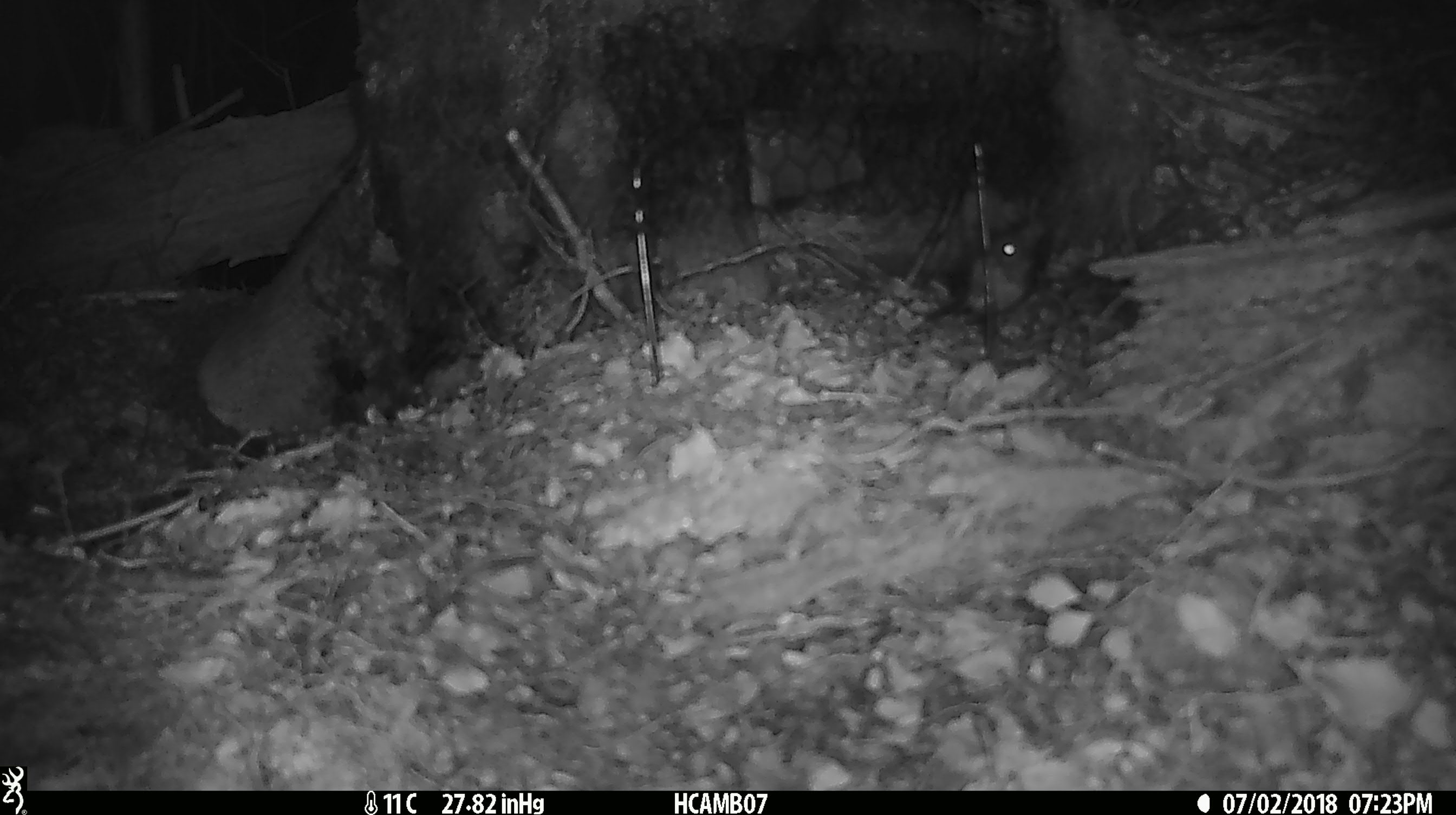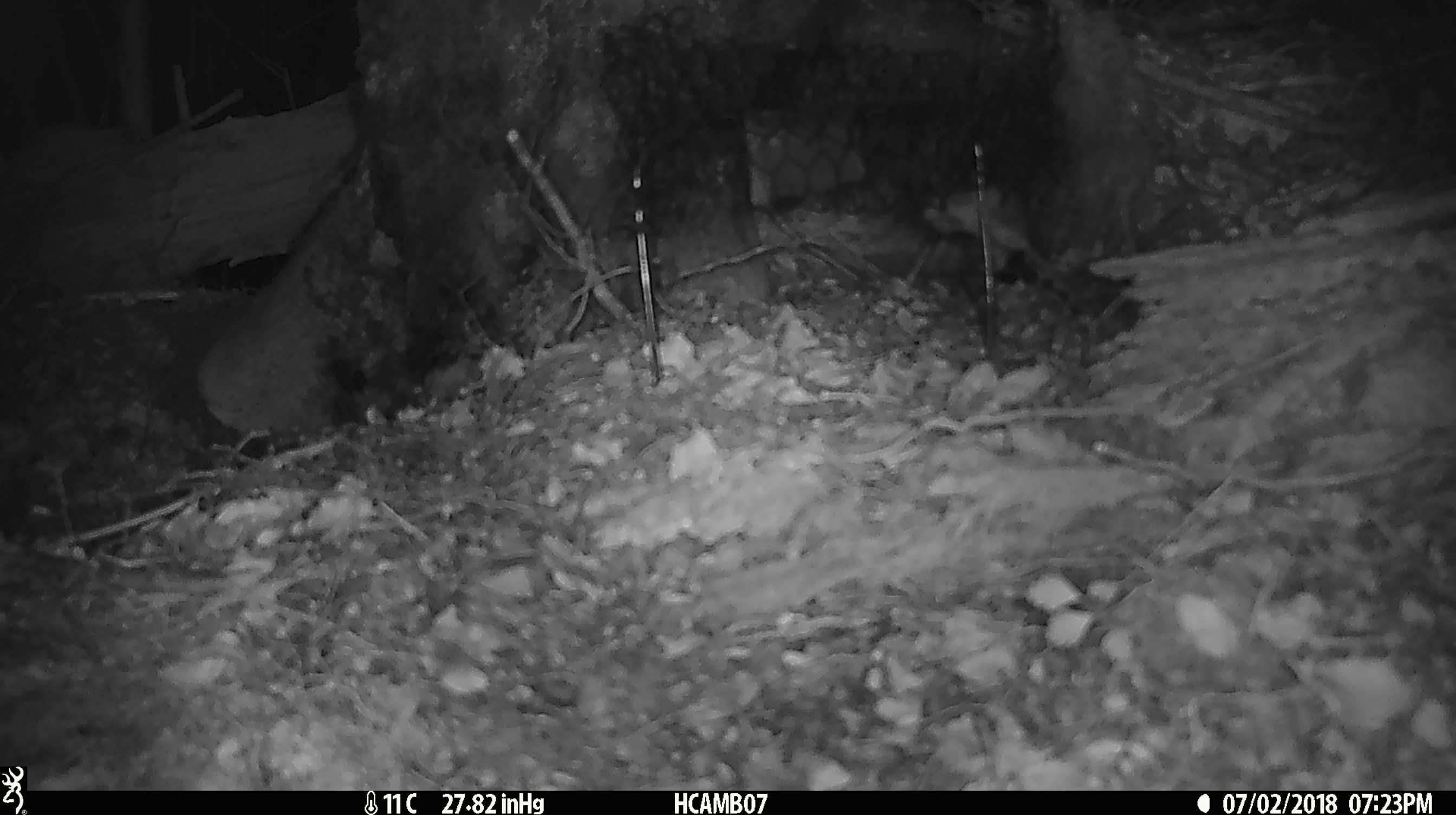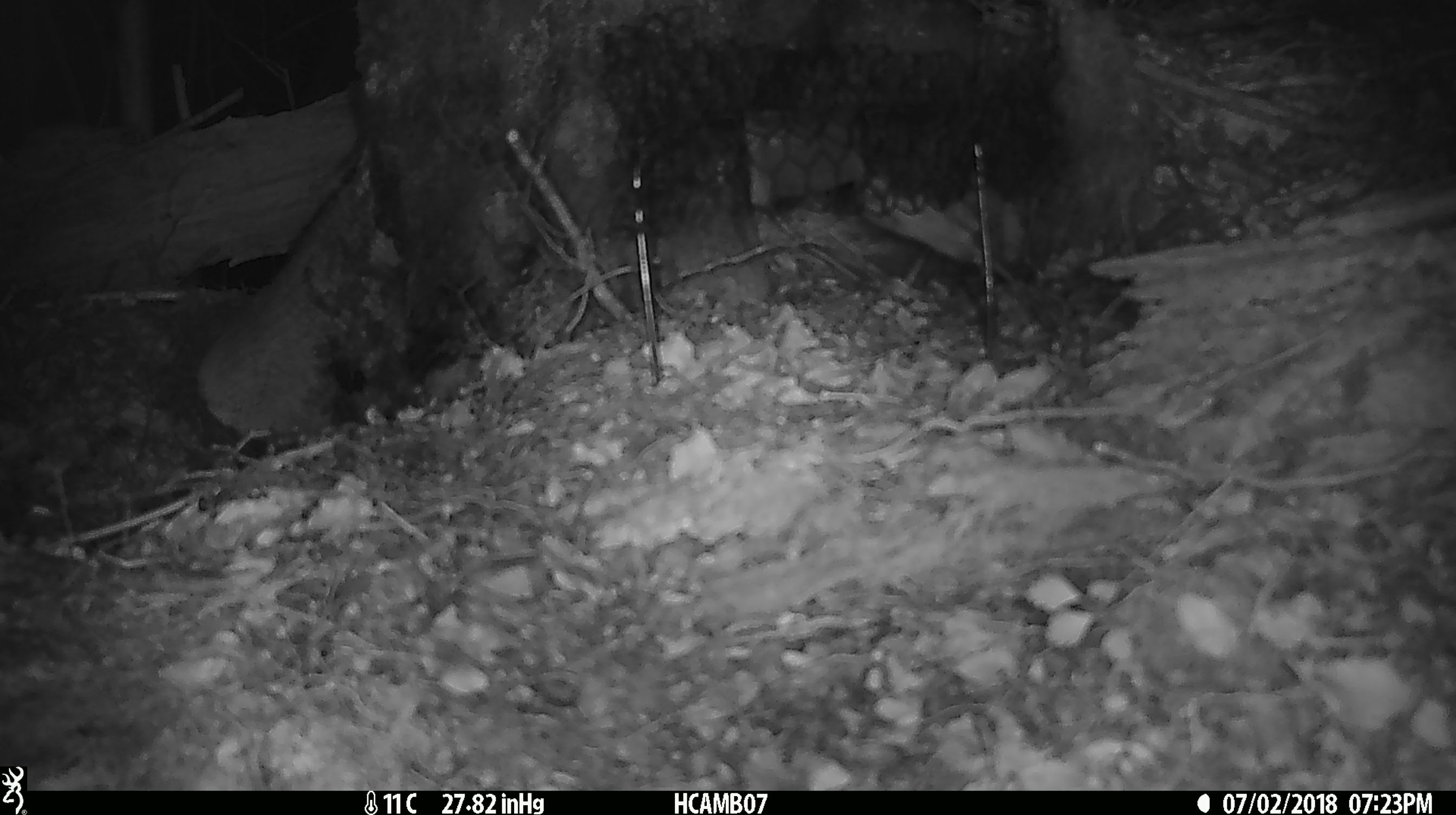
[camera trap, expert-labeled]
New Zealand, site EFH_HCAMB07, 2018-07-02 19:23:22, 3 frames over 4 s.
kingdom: Animalia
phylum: Chordata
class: Mammalia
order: Rodentia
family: Muridae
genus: Mus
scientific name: Mus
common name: mouse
Mouse (Mus).